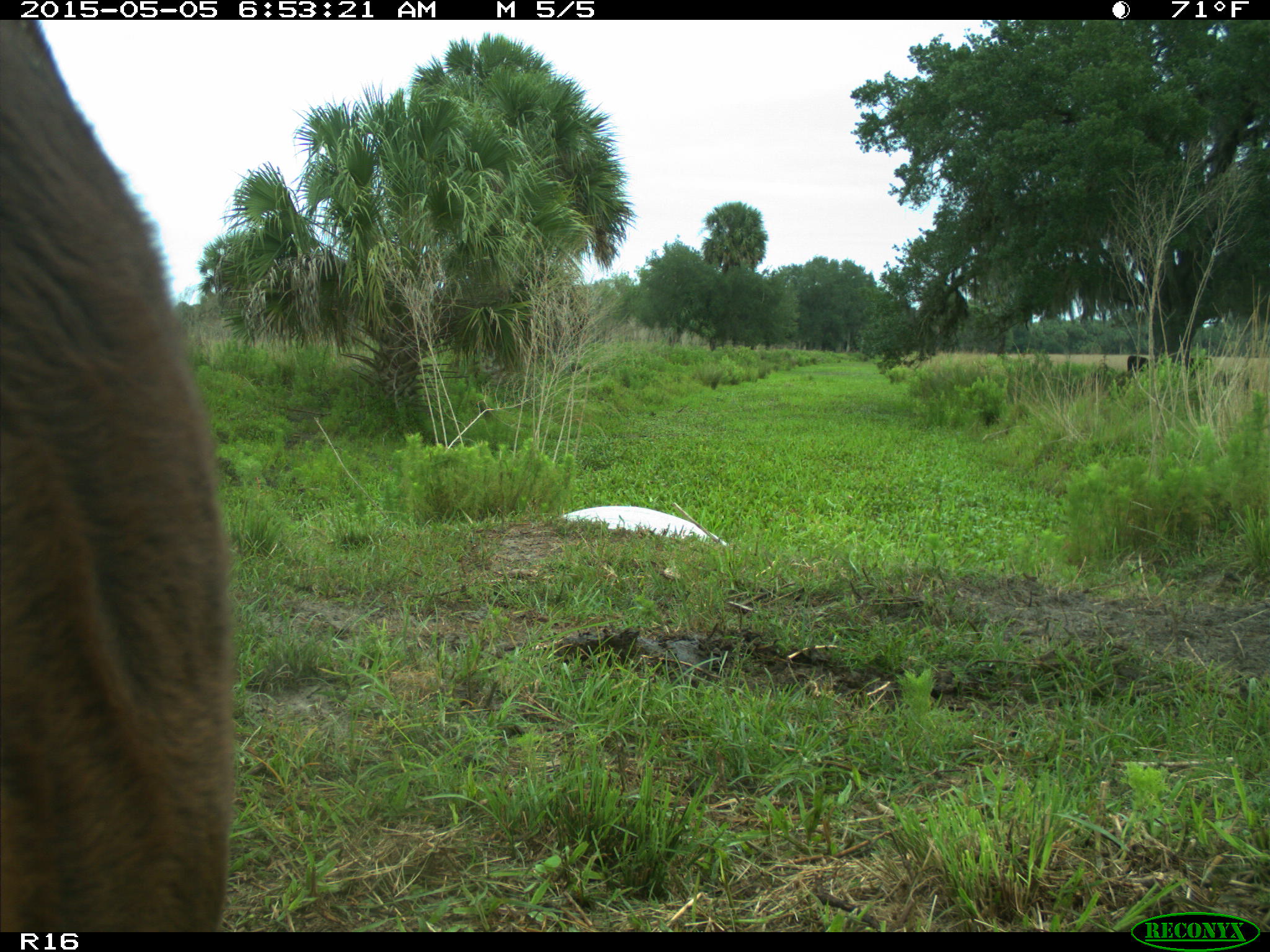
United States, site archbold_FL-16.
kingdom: Animalia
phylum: Chordata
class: Mammalia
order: Artiodactyla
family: Bovidae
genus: Bos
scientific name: Bos taurus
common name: domestic cow